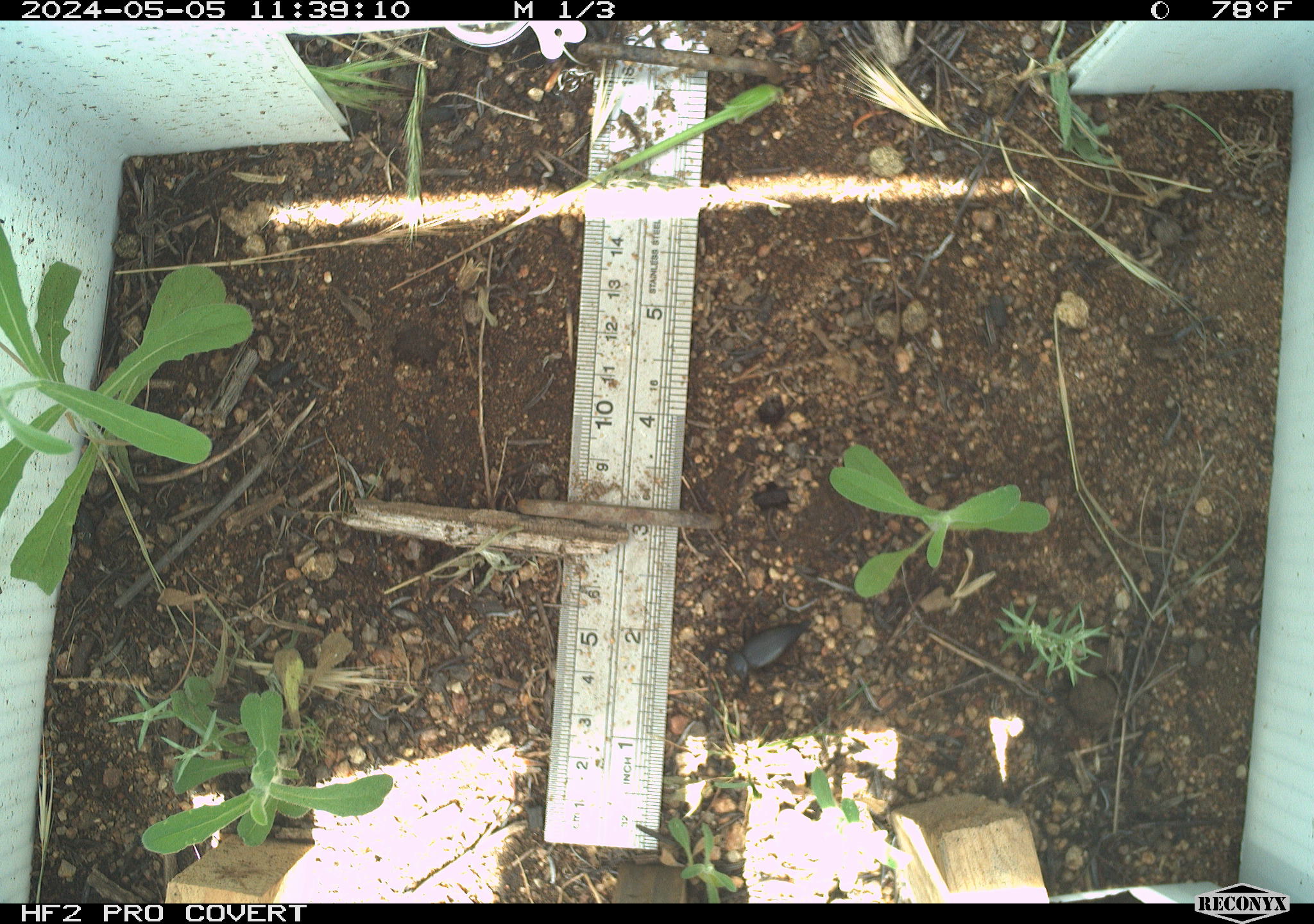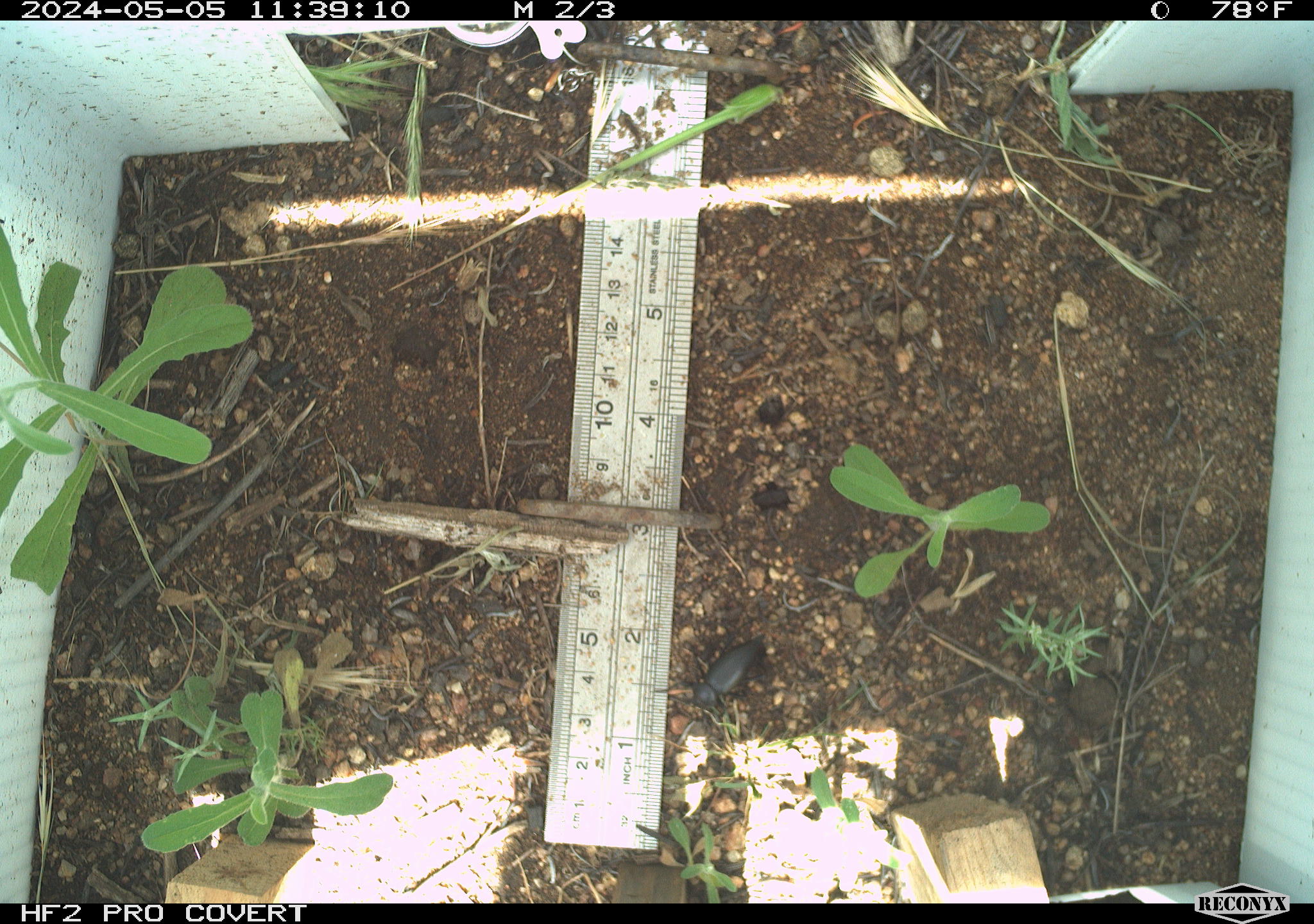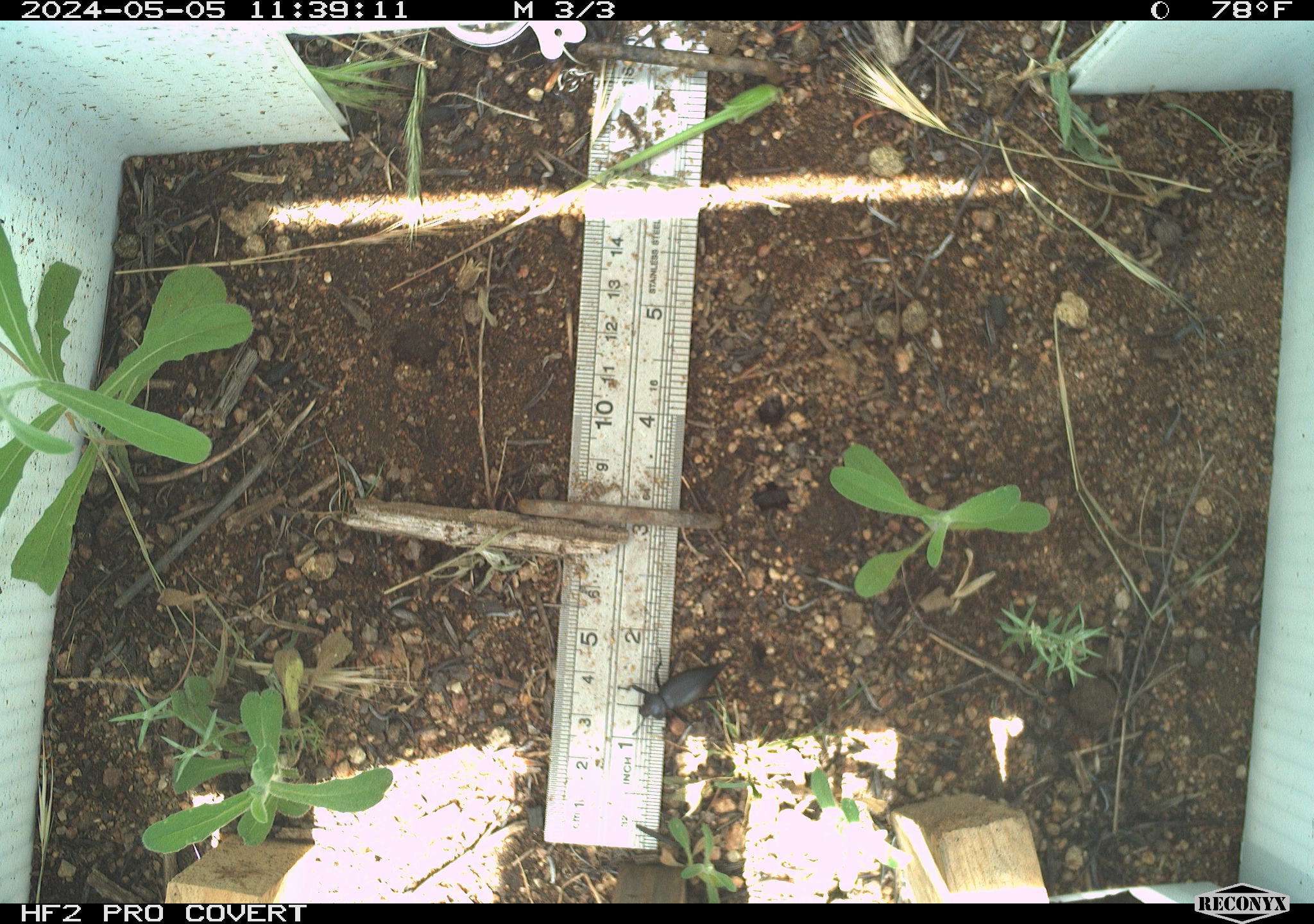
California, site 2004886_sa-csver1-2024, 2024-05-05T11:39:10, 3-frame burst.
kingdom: Animalia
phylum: Arthropoda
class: Insecta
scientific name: Insecta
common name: insect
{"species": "insect (Insecta)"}